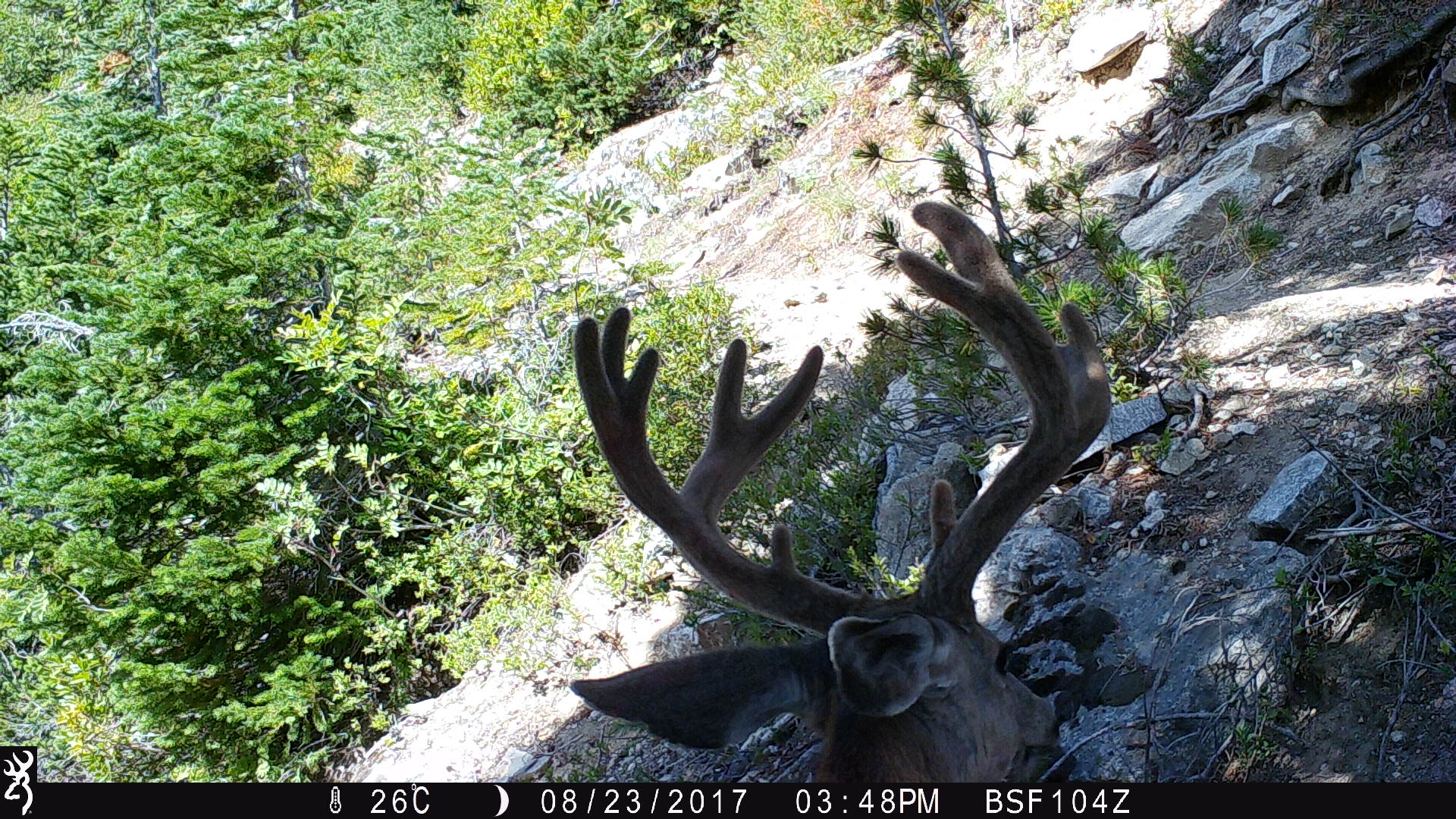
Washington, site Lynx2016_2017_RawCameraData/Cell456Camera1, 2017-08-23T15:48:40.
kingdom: Animalia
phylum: Chordata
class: Mammalia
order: Artiodactyla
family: Cervidae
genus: Odocoileus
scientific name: Odocoileus hemionus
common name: mule deer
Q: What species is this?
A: Odocoileus hemionus (mule deer).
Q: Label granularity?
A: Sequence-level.